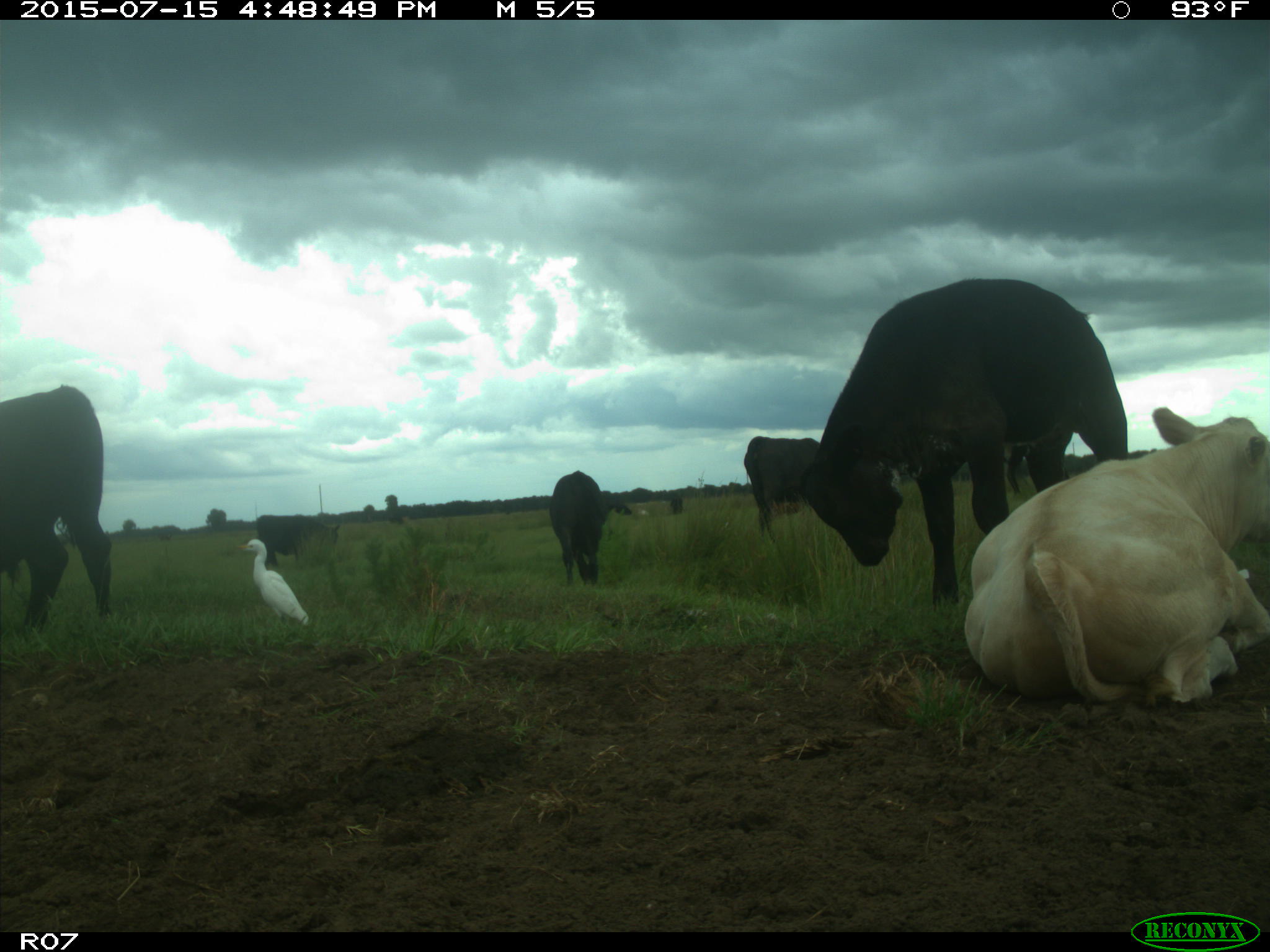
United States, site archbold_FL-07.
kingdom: Animalia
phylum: Chordata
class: Mammalia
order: Artiodactyla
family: Bovidae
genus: Bos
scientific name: Bos taurus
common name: domestic cow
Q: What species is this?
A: Bos taurus (domestic cow).